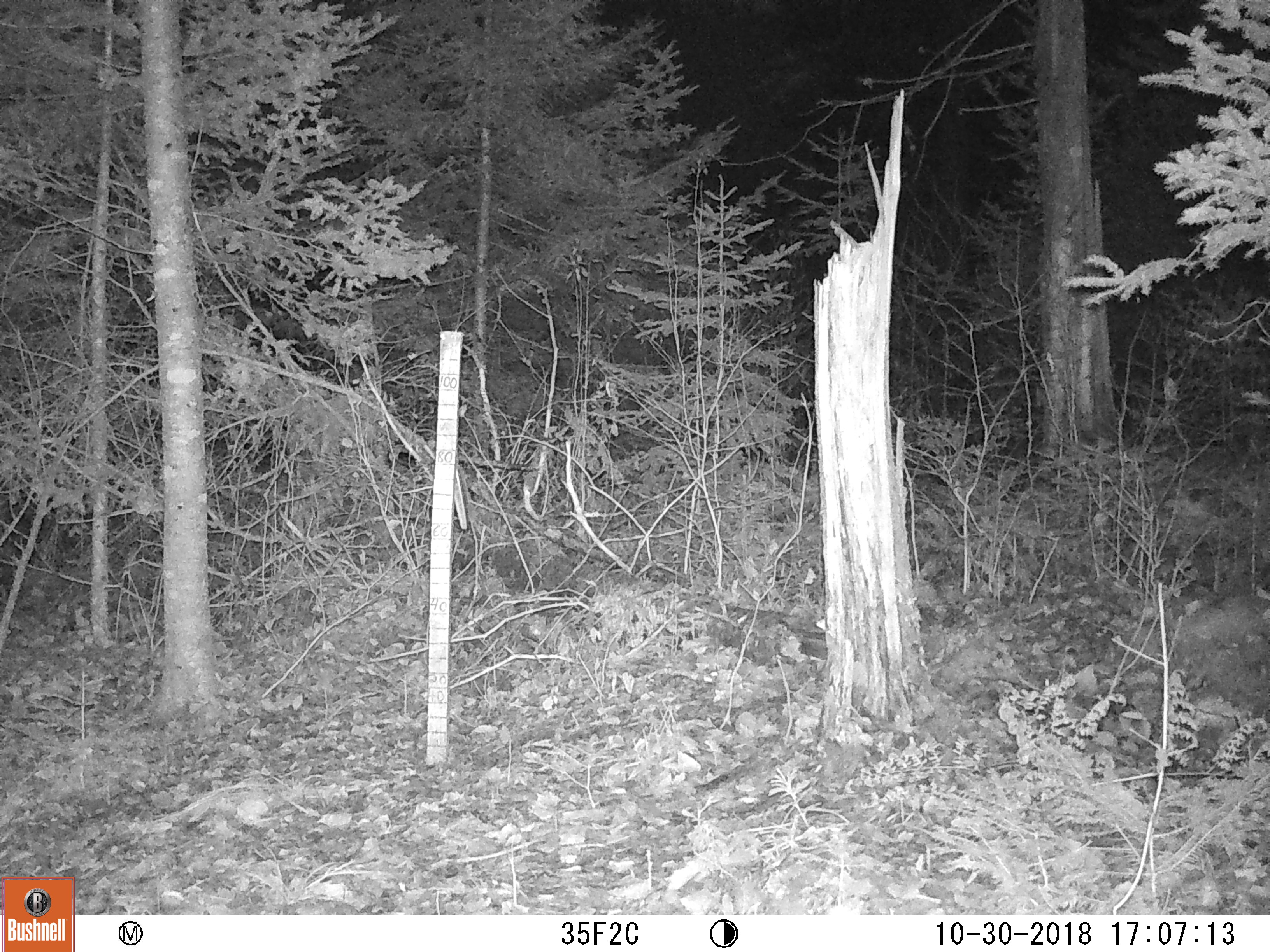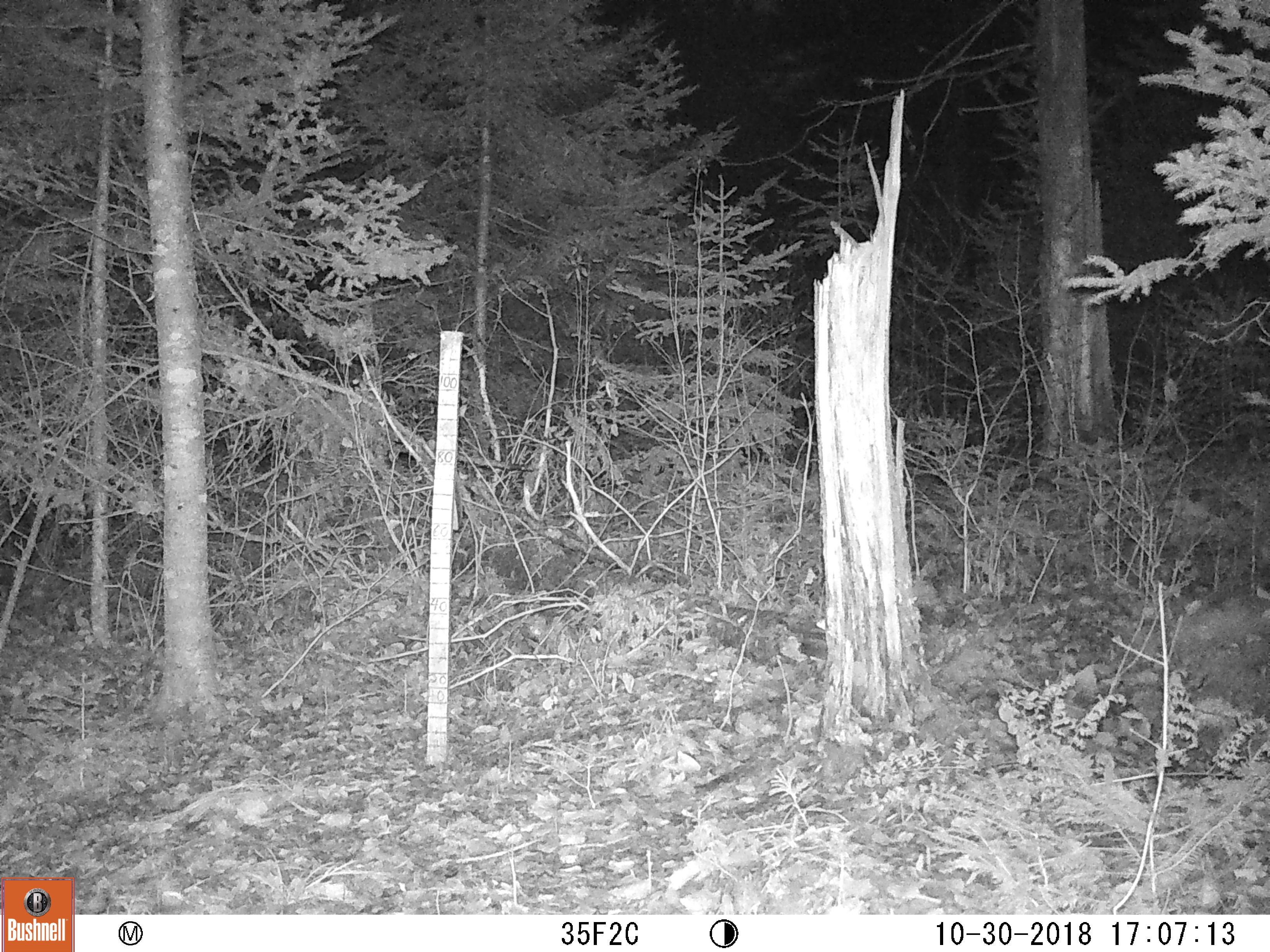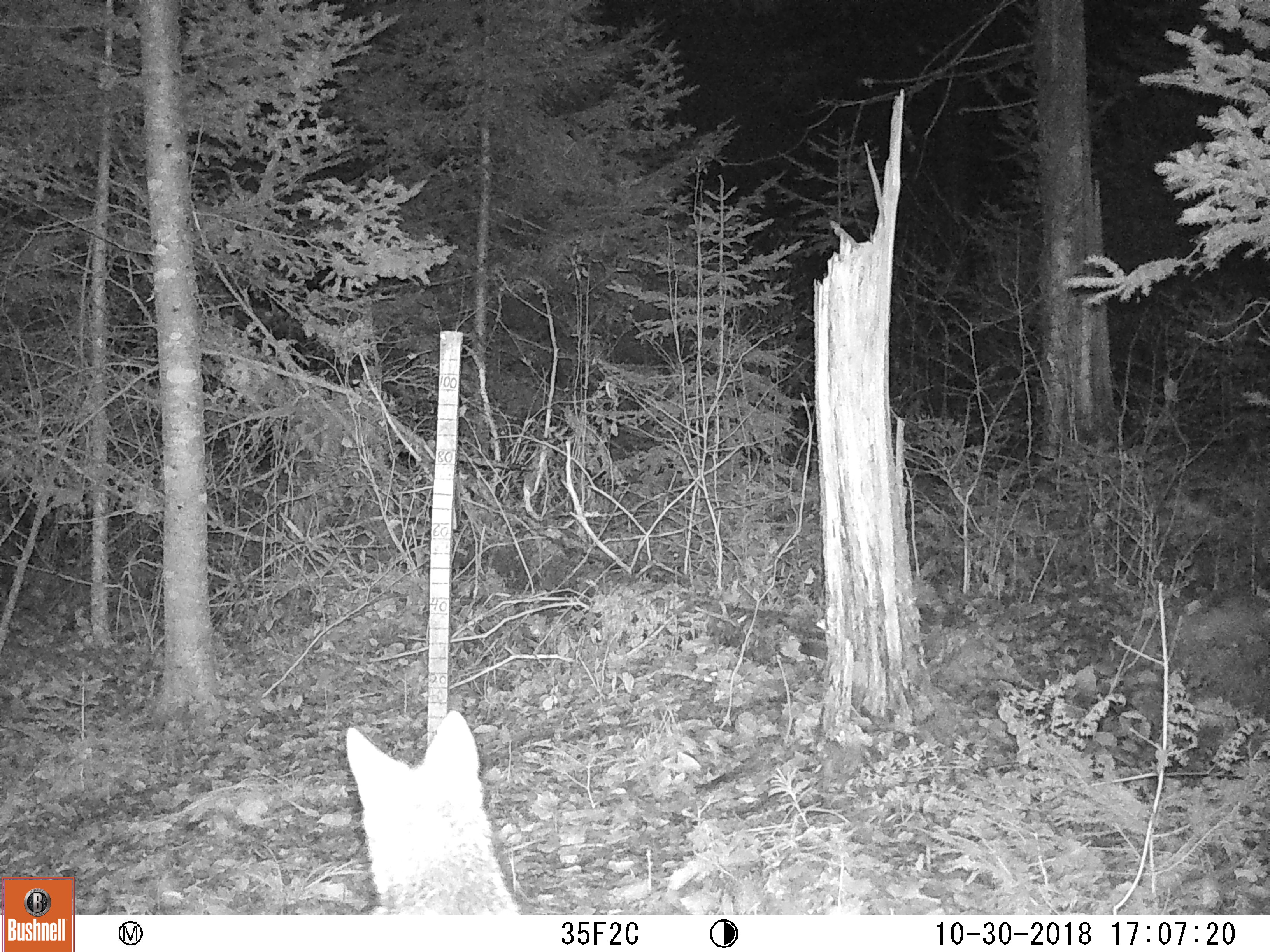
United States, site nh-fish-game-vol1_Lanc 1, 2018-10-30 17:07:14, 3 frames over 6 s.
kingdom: Animalia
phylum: Chordata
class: Mammalia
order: Carnivora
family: Canidae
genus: Canis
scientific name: Canis latrans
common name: coyote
Coyote (Canis latrans).